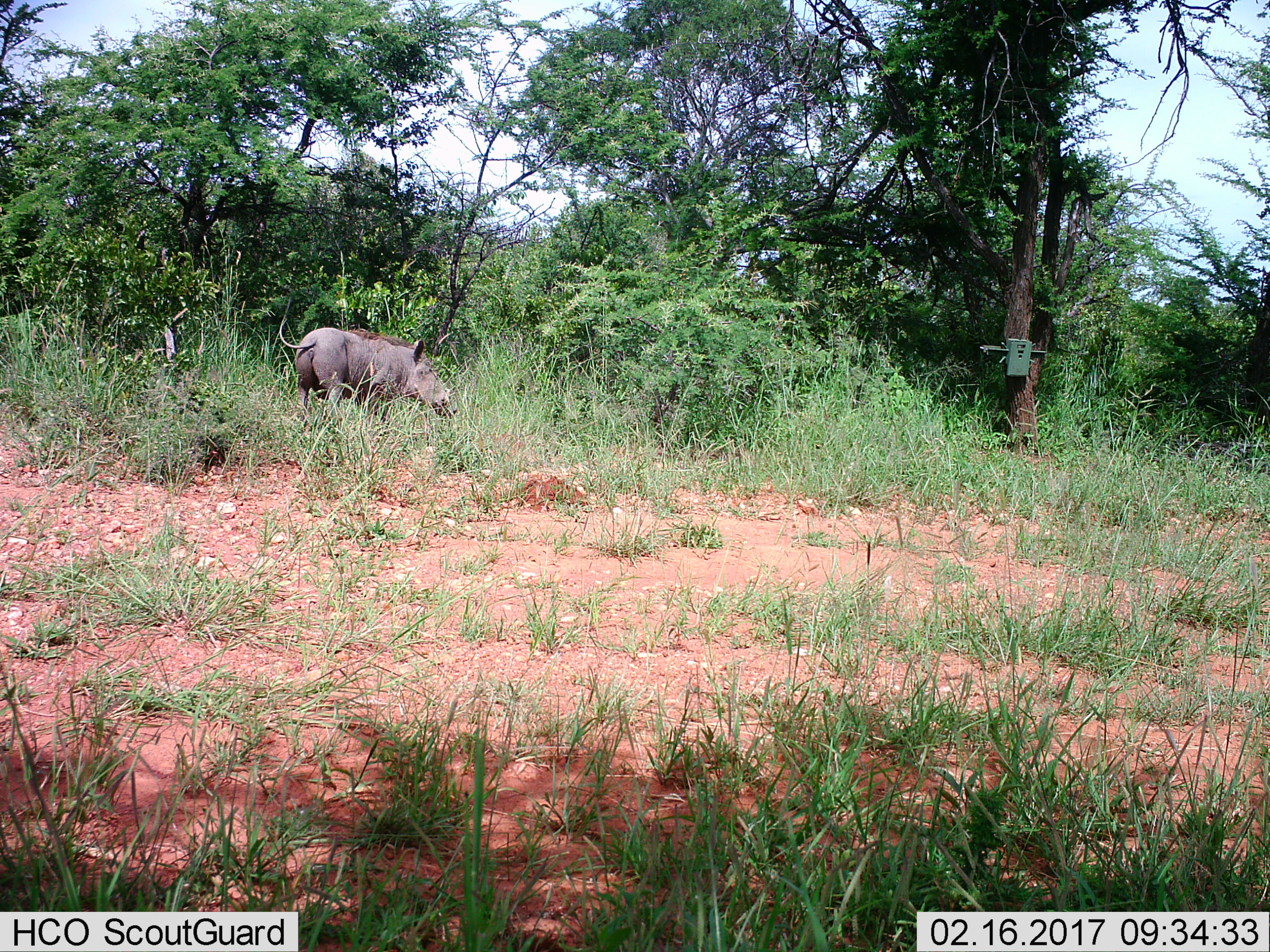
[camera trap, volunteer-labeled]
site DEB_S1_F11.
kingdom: Animalia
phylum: Chordata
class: Mammalia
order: Artiodactyla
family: Suidae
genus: Phacochoerus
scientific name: Phacochoerus africanus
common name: warthog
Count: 1.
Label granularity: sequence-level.